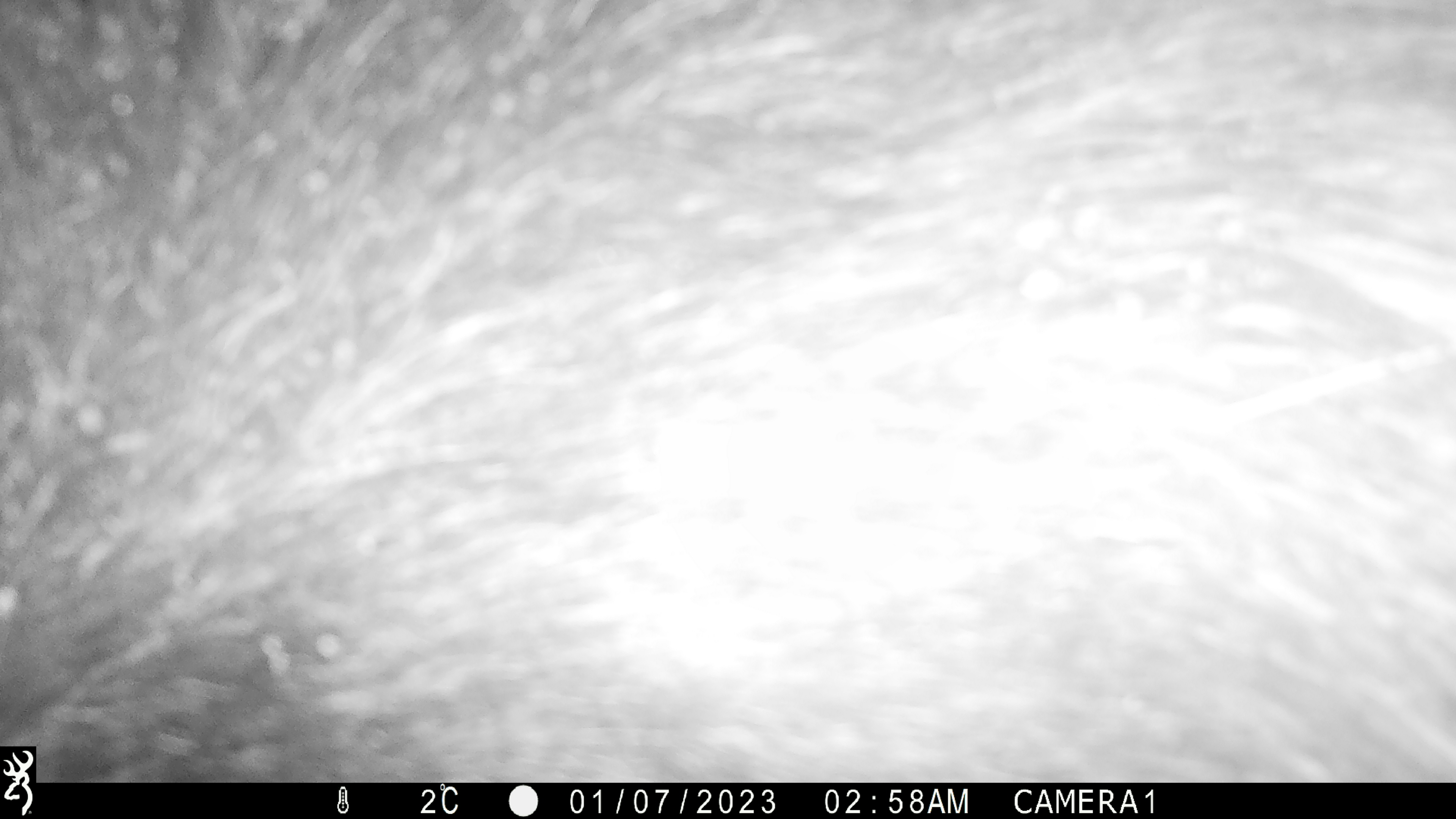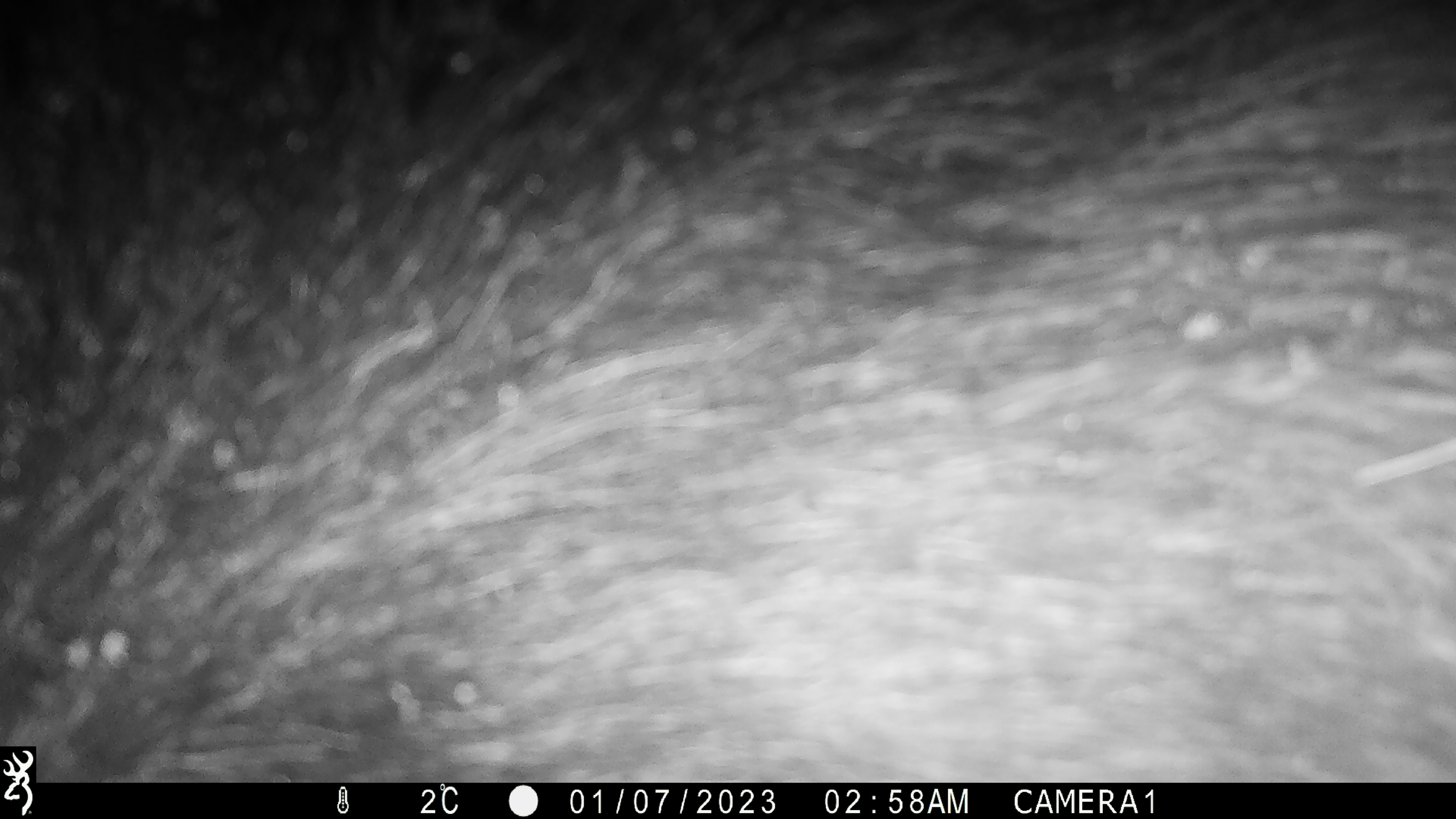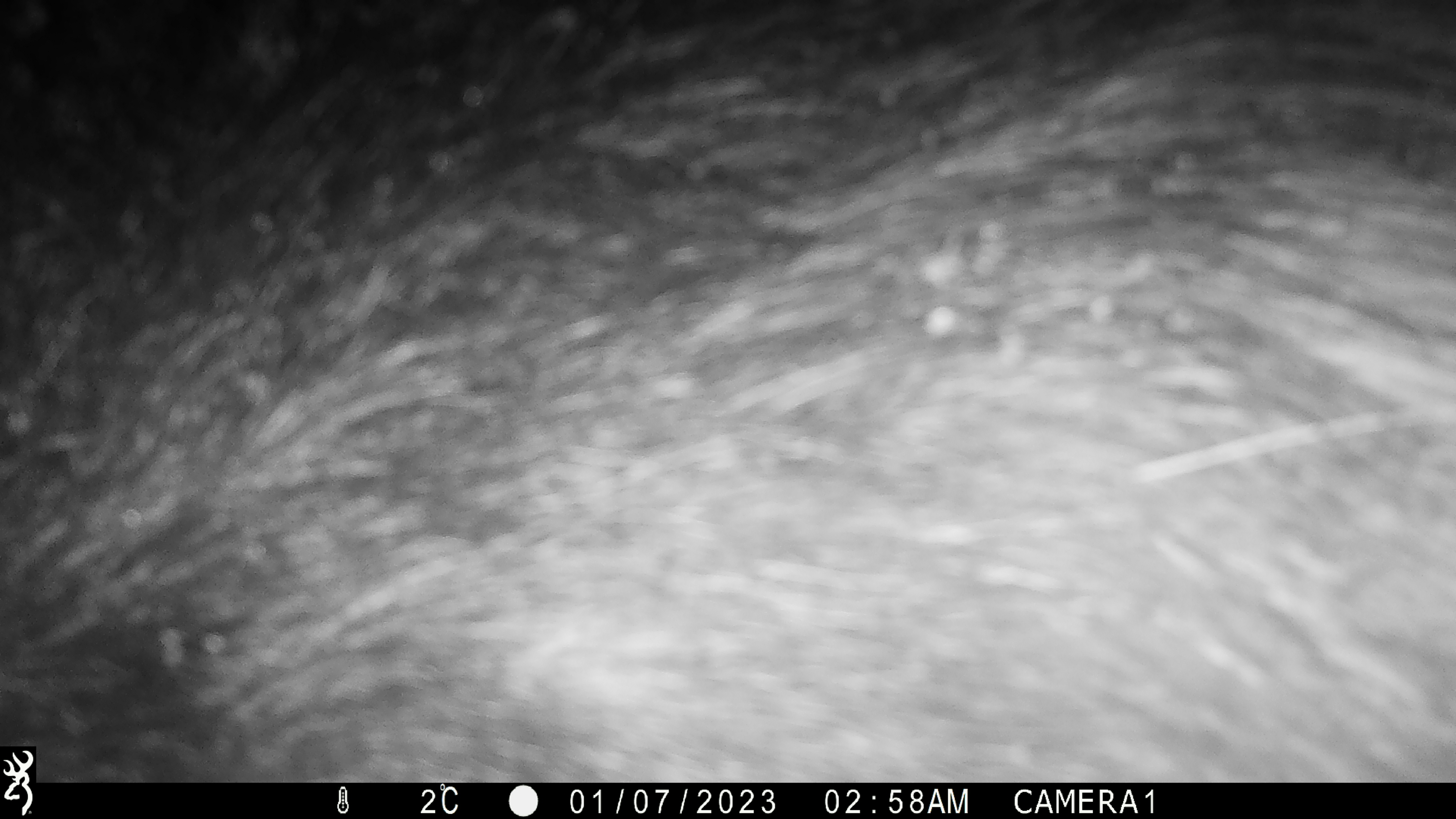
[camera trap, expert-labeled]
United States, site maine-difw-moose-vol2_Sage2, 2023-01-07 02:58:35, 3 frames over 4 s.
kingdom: Animalia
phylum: Chordata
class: Mammalia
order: Artiodactyla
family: Cervidae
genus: Alces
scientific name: Alces alces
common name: moose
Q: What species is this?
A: Moose (Alces alces).